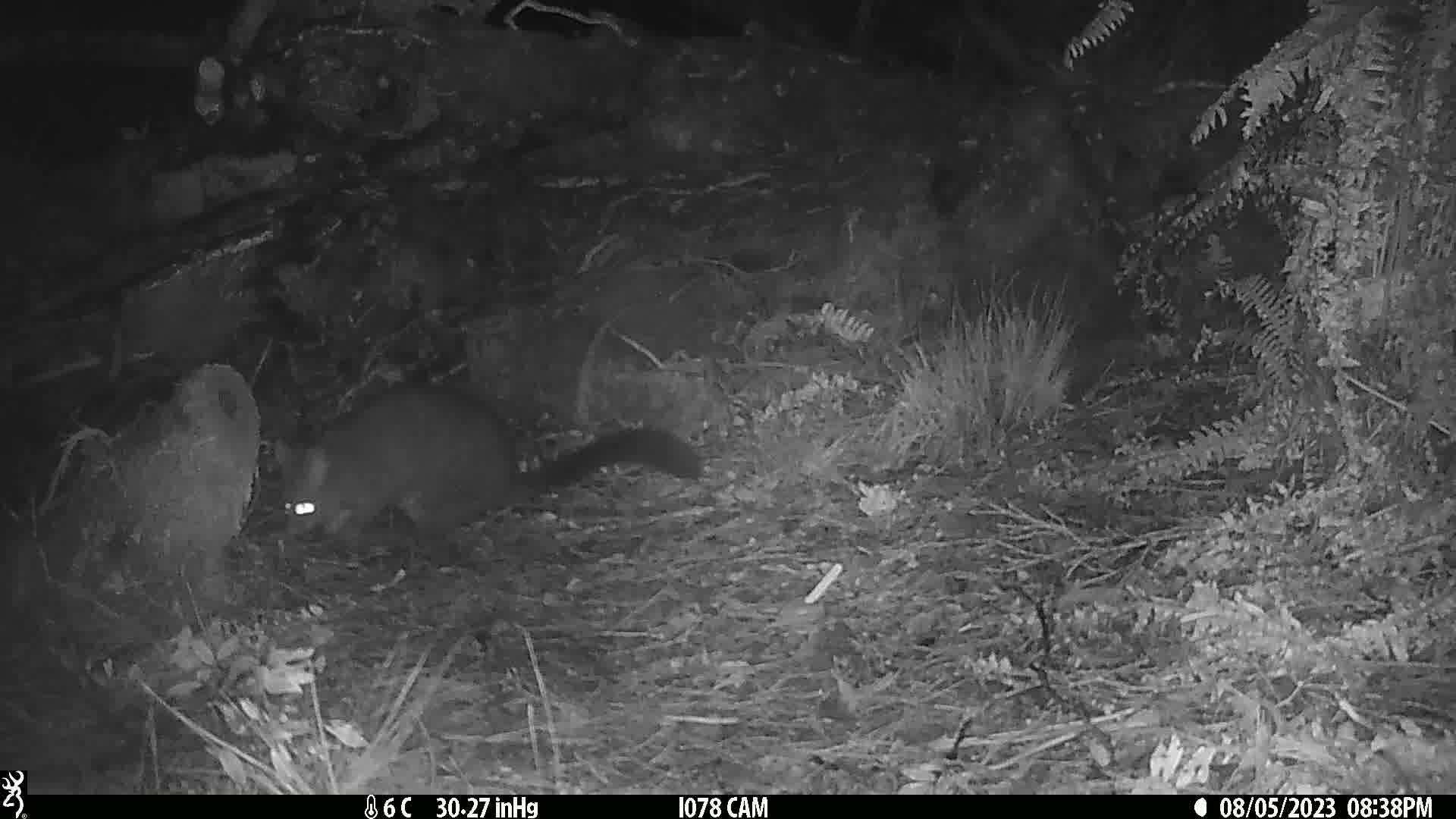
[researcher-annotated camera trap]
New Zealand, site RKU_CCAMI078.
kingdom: Animalia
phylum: Chordata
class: Mammalia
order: Diprotodontia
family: Phalangeridae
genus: Trichosurus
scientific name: Trichosurus vulpecula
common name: common brushtail possum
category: possum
Possum (common brushtail possum) (Trichosurus vulpecula).